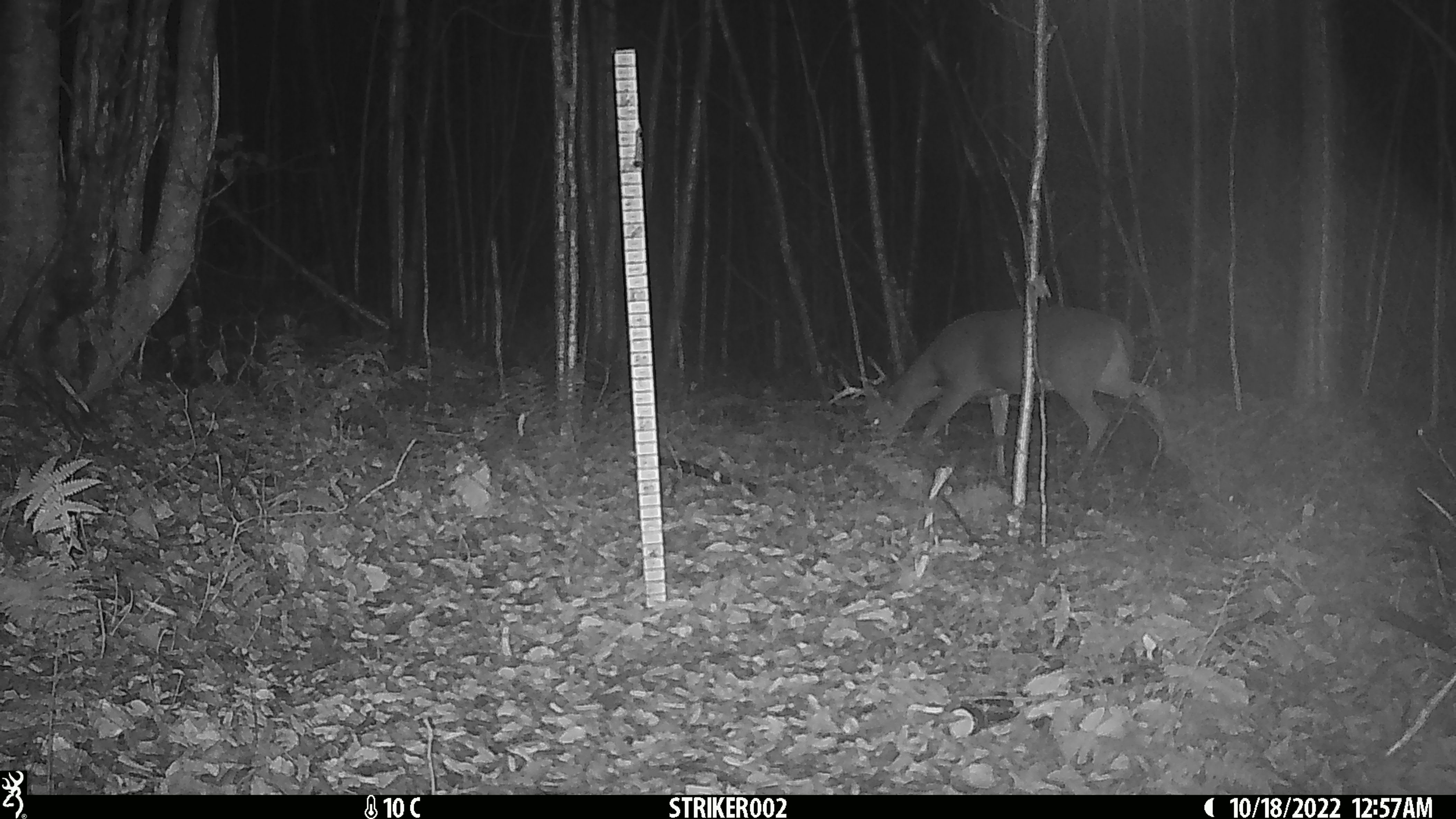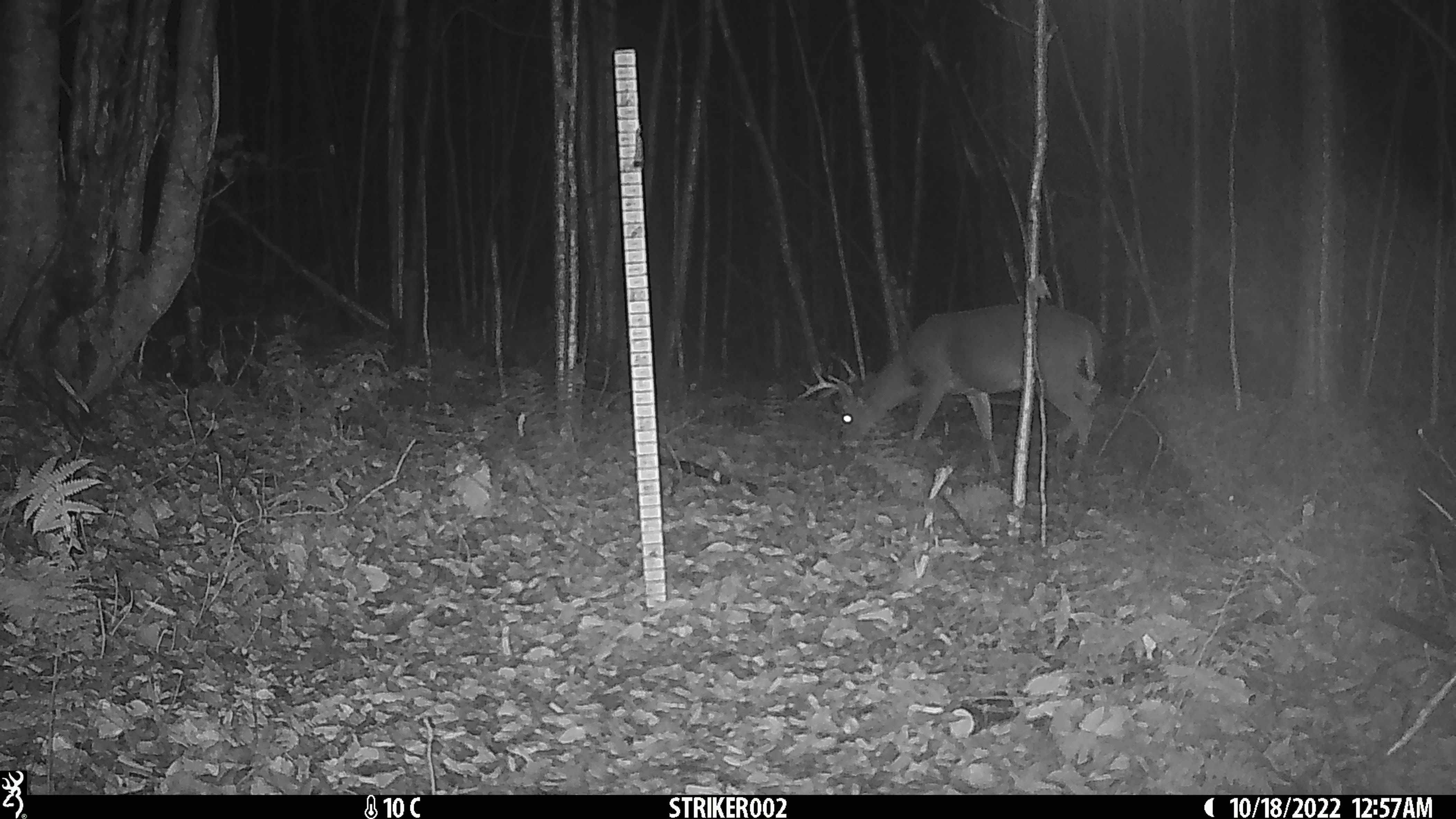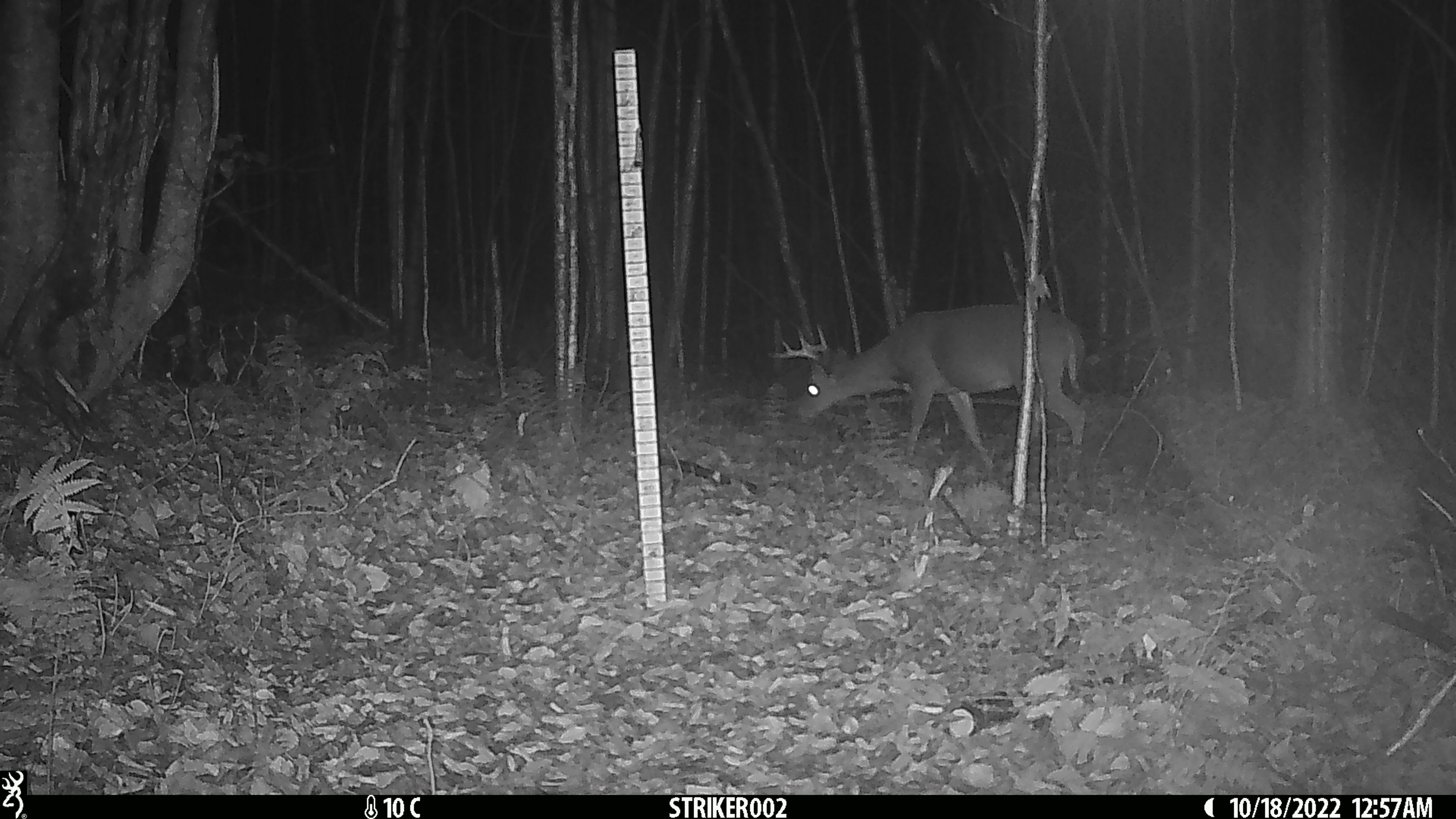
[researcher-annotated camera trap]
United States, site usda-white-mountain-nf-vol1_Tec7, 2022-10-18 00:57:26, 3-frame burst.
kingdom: Animalia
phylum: Chordata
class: Mammalia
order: Artiodactyla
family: Cervidae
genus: Odocoileus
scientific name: Odocoileus virginianus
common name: white-tailed deer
White-tailed deer (Odocoileus virginianus).